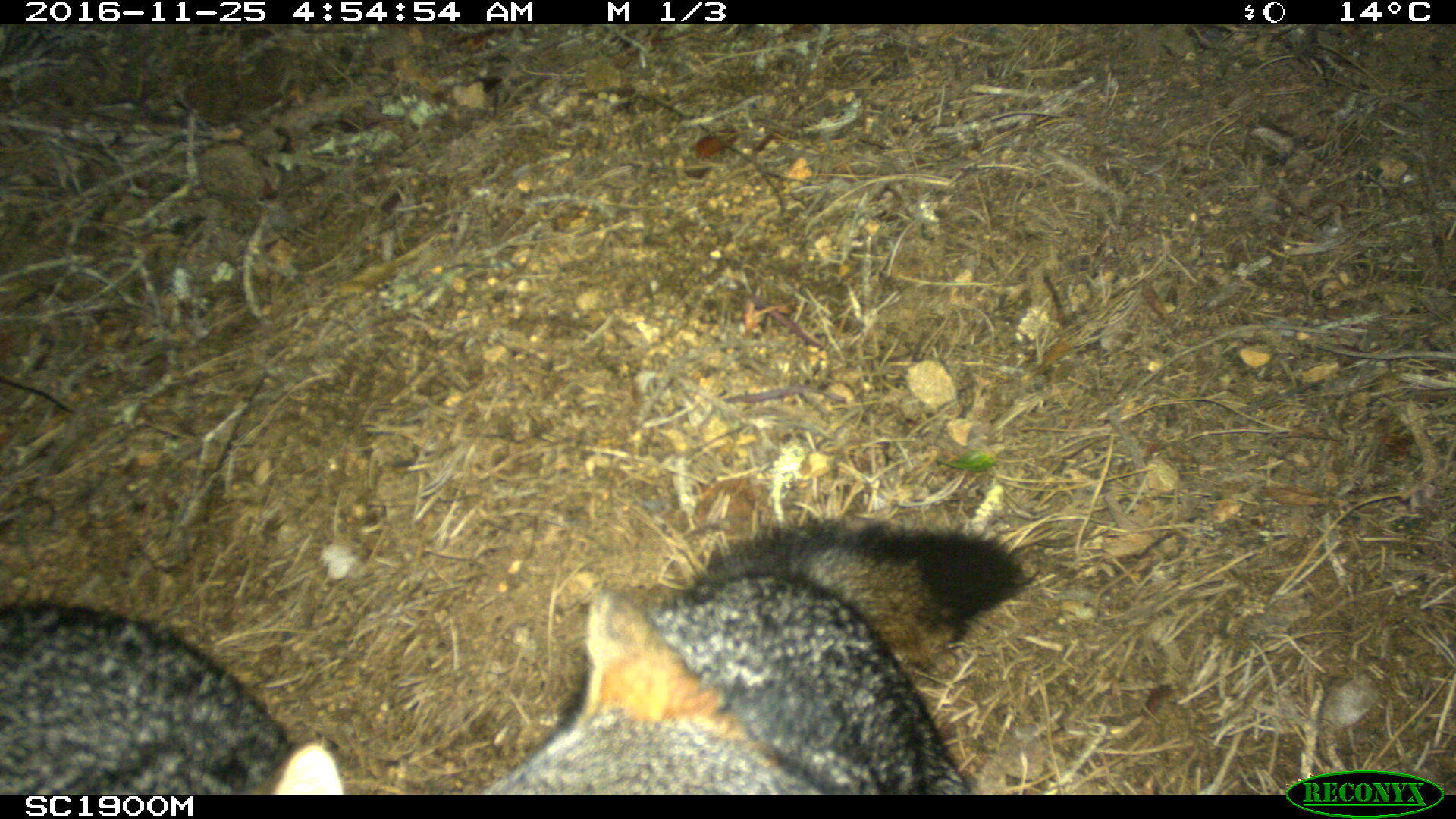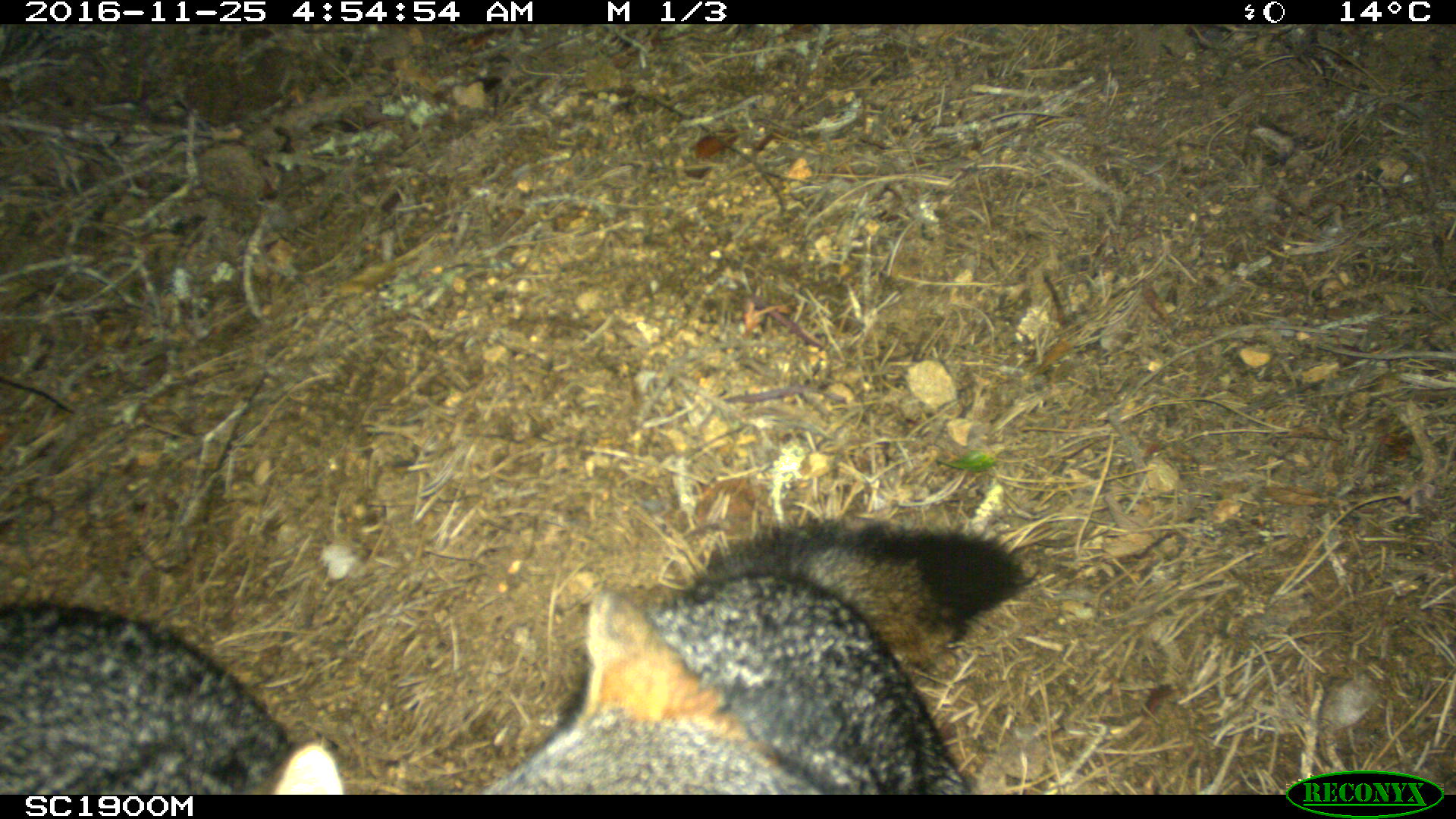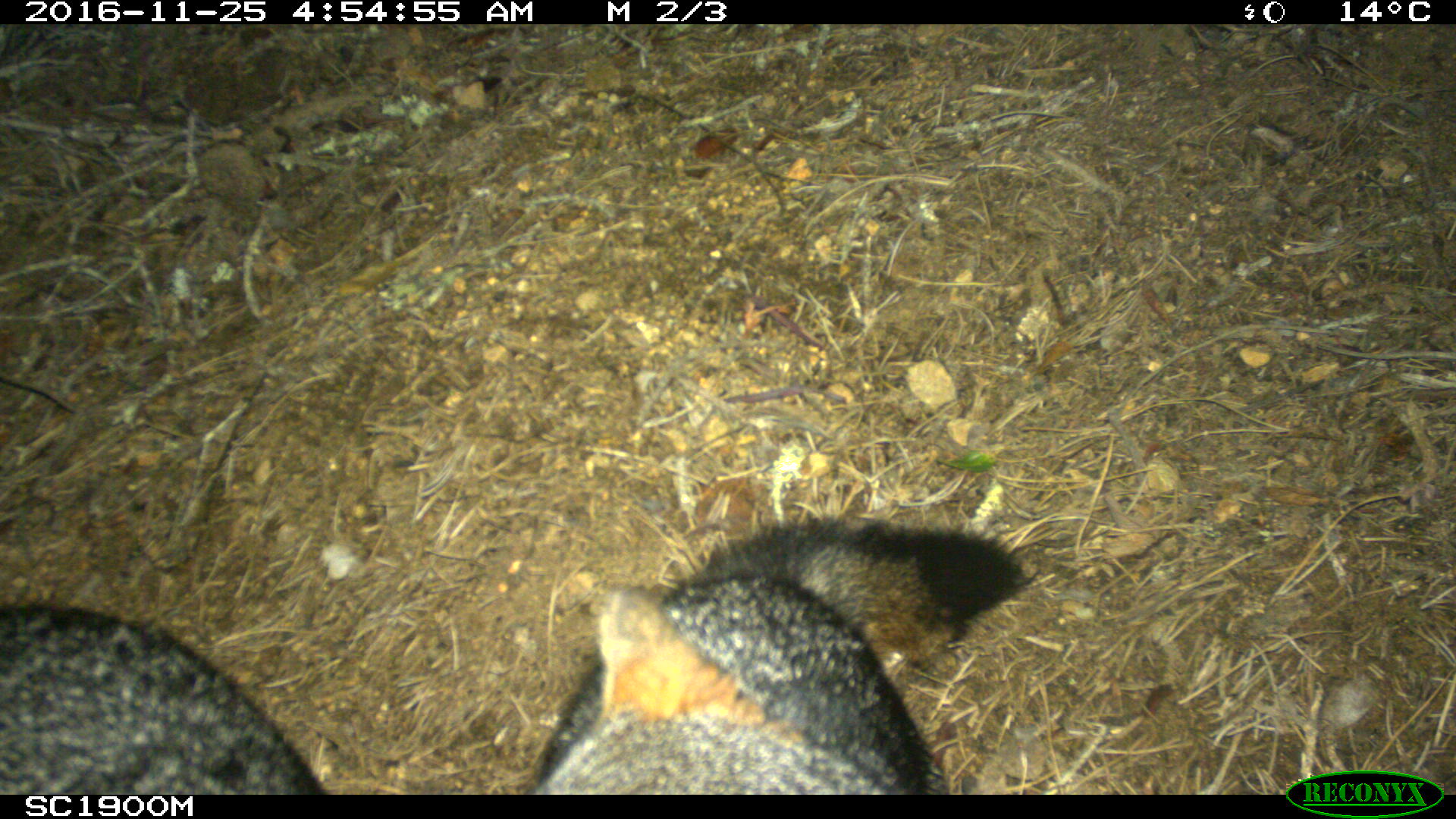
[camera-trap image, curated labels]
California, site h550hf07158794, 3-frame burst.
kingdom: Animalia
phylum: Chordata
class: Mammalia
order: Carnivora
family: Canidae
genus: Urocyon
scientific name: Urocyon littoralis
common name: island fox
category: fox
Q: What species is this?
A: Fox (island fox) (Urocyon littoralis).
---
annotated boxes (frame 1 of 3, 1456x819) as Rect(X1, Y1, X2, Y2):
fox: Rect(482, 520, 1028, 793); Rect(0, 602, 343, 795)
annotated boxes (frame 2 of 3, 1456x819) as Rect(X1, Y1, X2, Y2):
fox: Rect(483, 518, 1039, 795); Rect(0, 601, 344, 795)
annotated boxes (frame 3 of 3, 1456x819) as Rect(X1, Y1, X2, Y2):
fox: Rect(520, 515, 1039, 795); Rect(0, 606, 328, 795)